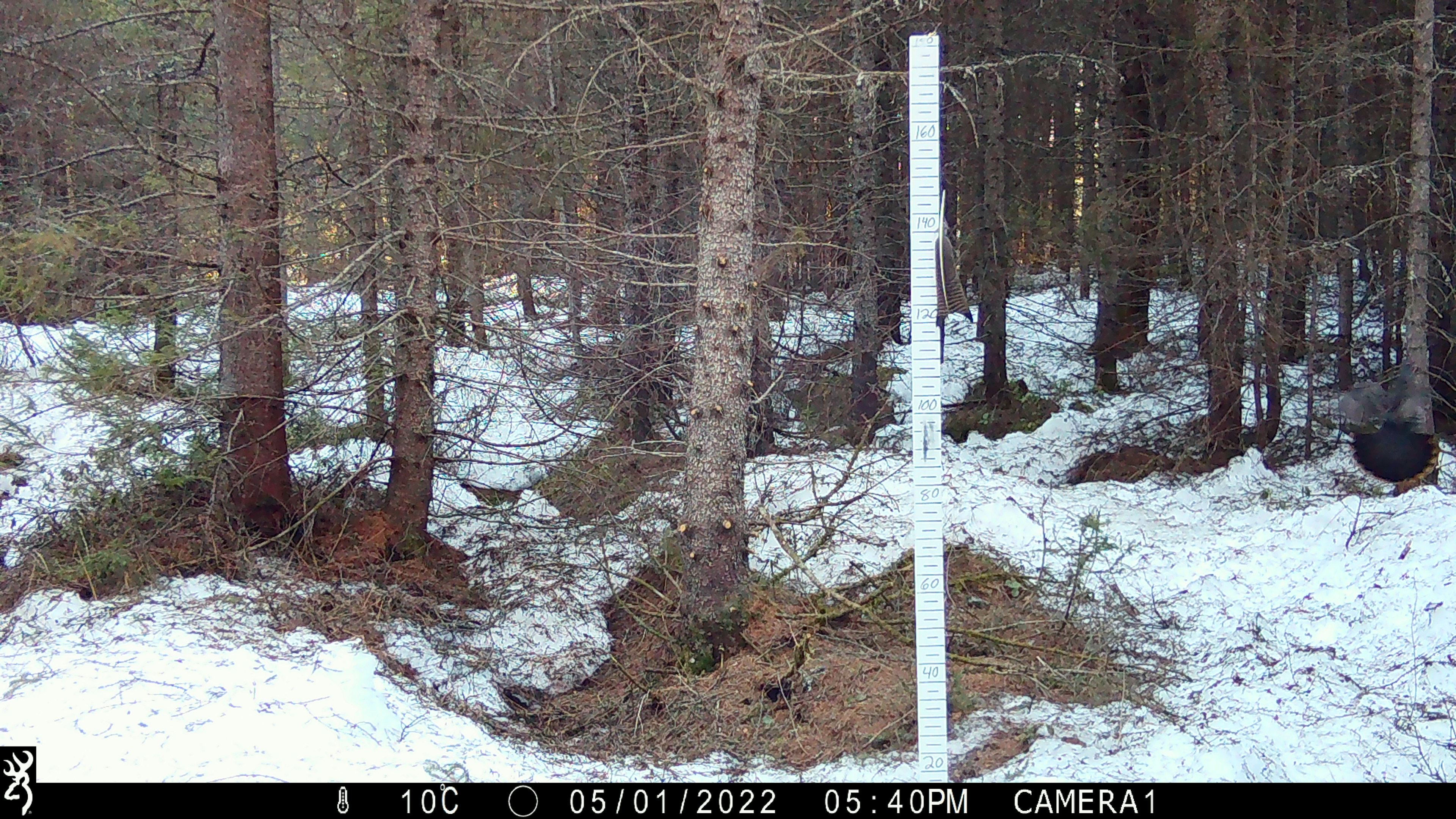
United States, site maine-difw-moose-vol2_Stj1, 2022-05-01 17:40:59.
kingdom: Animalia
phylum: Chordata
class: Aves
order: Galliformes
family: Phasianidae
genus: Canachites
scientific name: Canachites canadensis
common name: spruce grouse